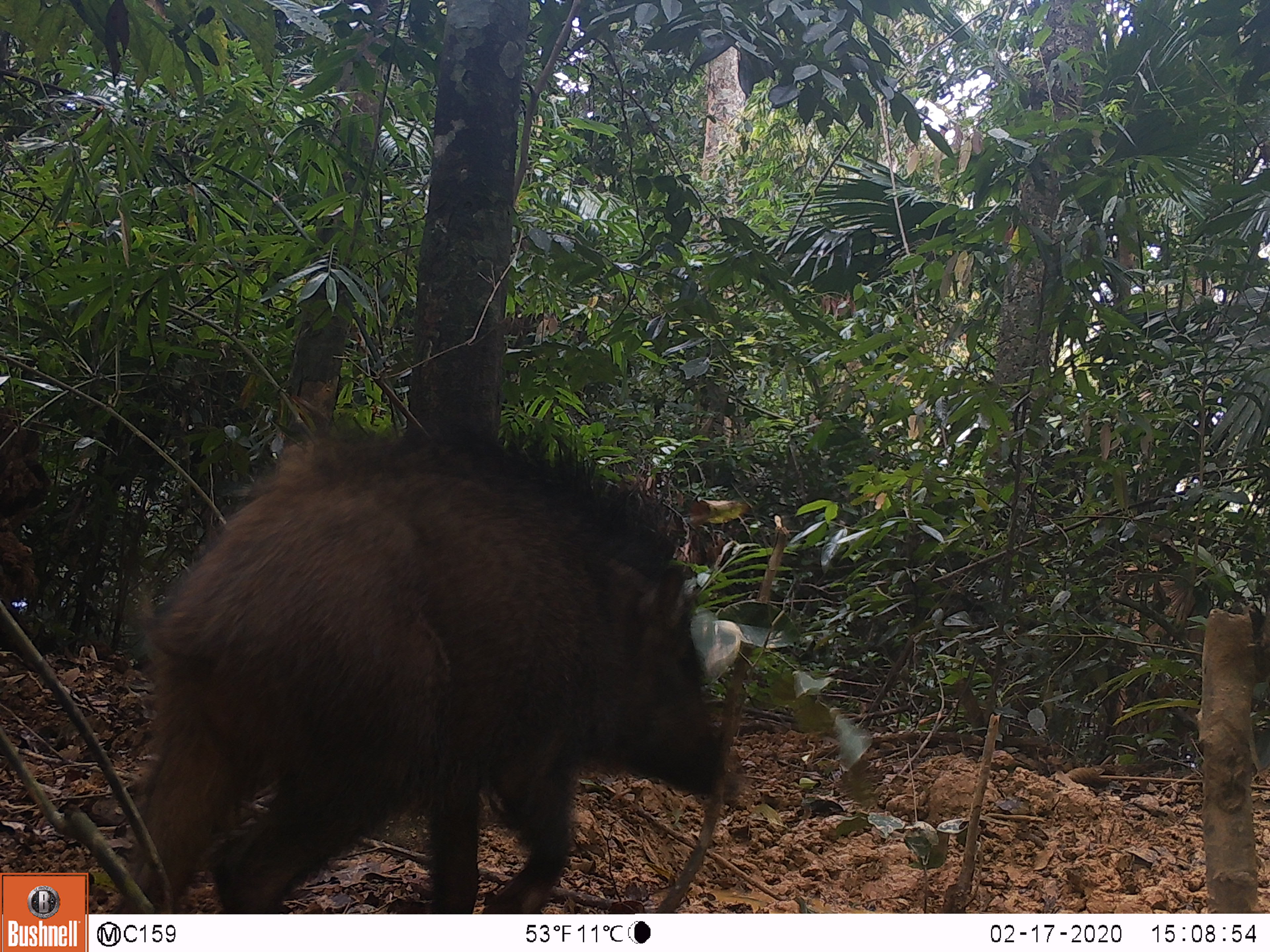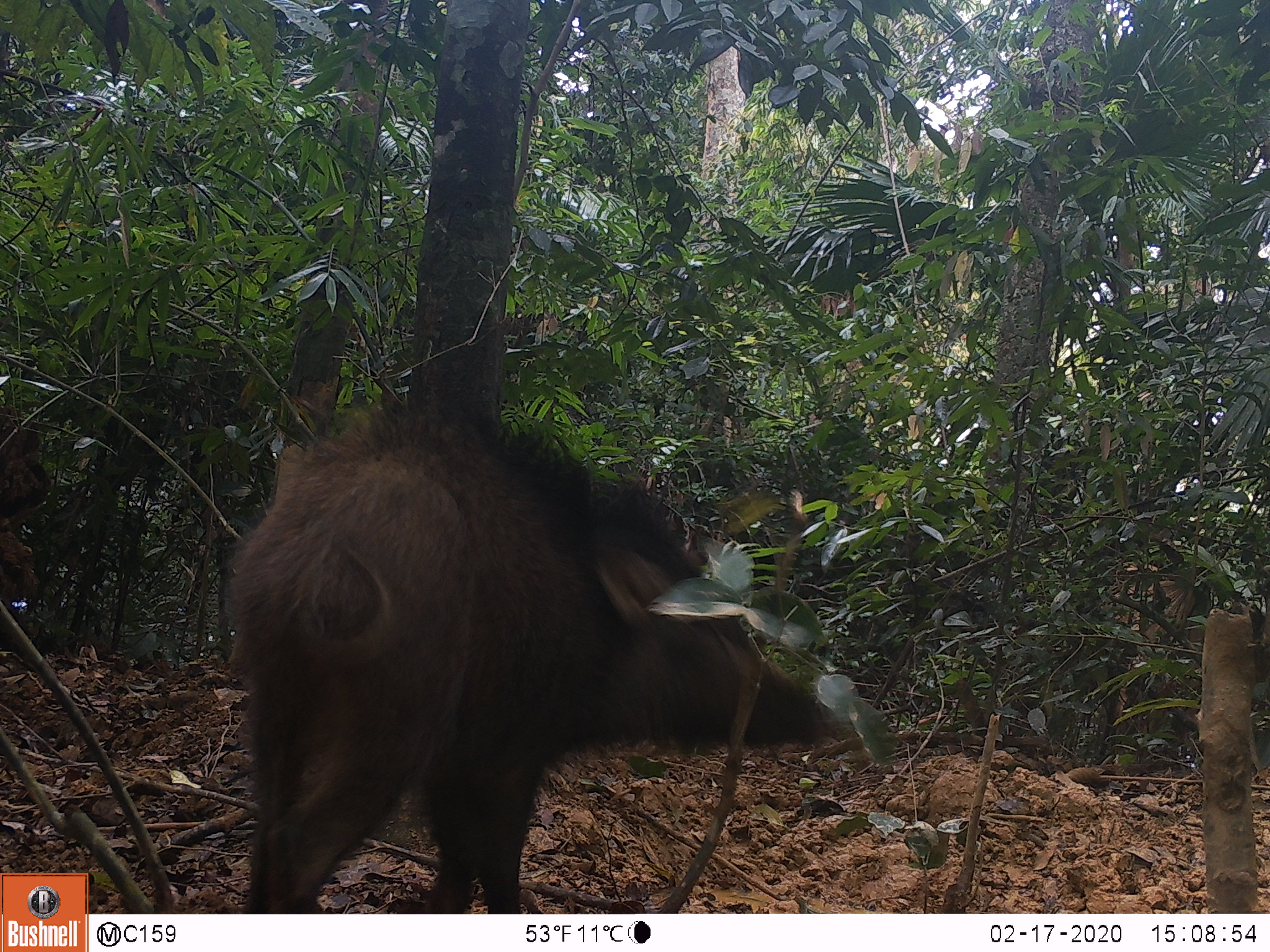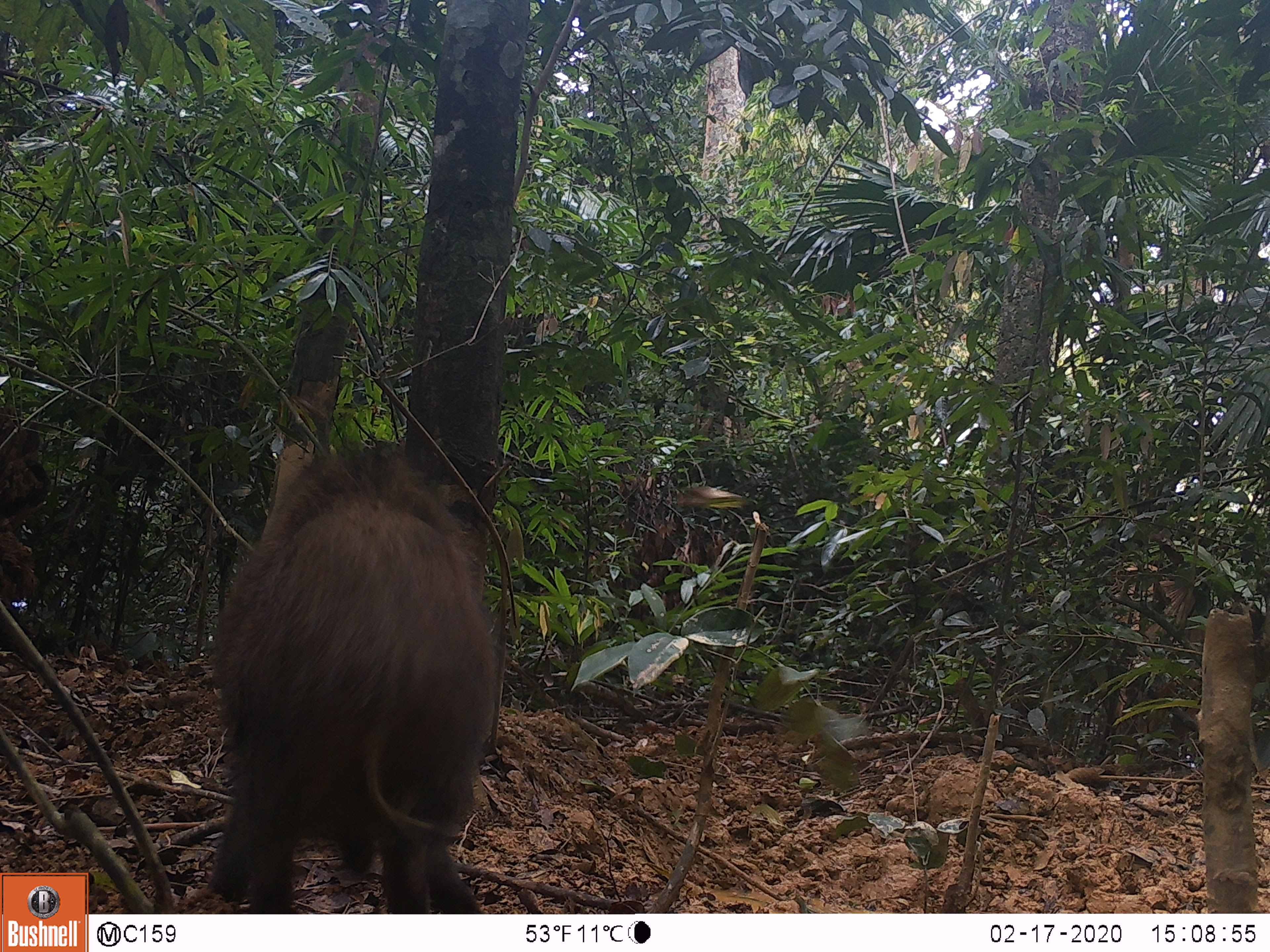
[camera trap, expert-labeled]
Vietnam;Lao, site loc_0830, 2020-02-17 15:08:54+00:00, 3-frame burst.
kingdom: Animalia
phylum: Chordata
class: Mammalia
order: Artiodactyla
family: Suidae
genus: Sus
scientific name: Sus scrofa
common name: eurasian wild pig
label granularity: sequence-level